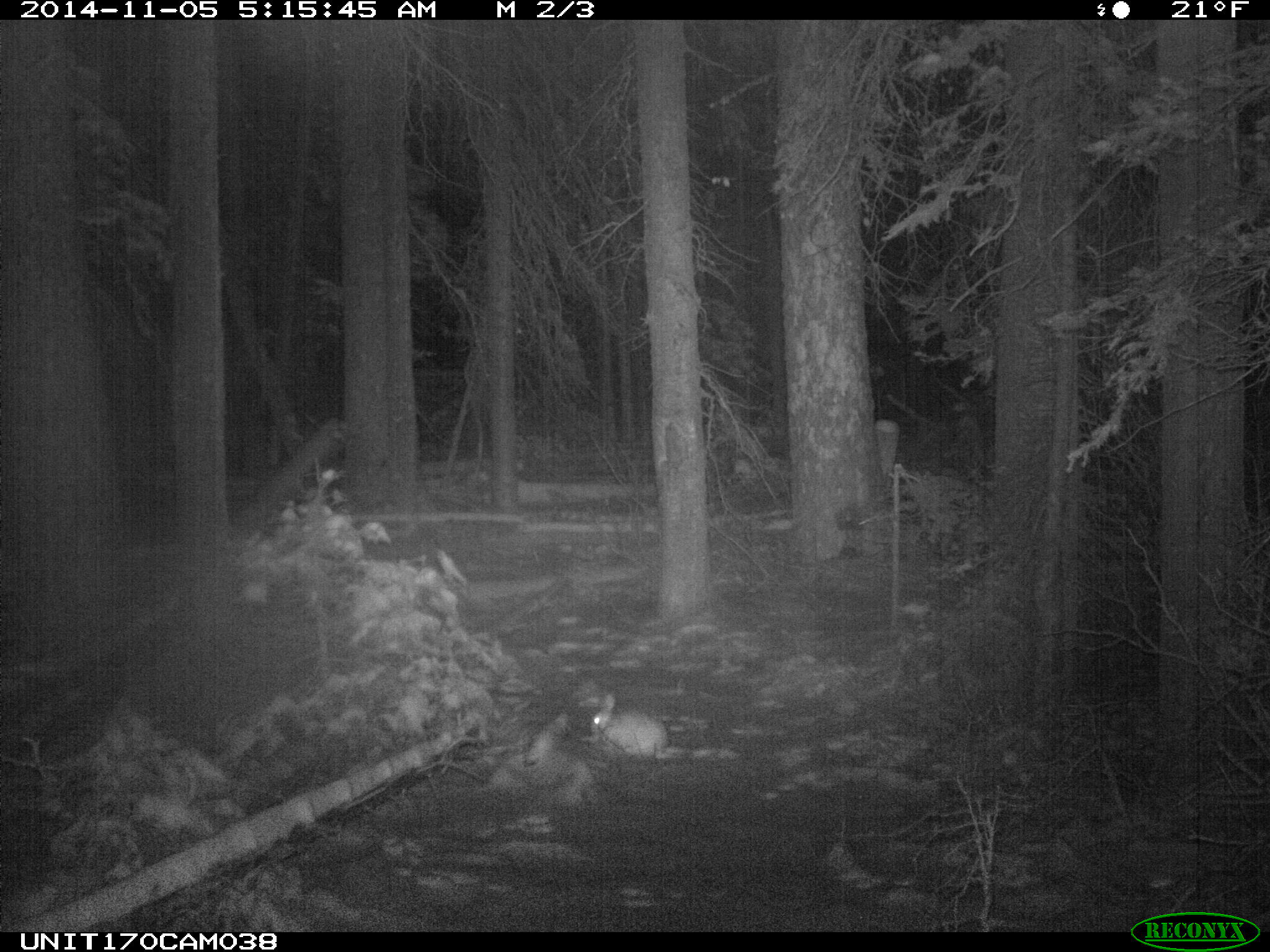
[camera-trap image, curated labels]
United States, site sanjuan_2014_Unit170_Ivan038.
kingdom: Animalia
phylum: Chordata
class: Mammalia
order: Lagomorpha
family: Leporidae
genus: Lepus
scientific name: Lepus americanus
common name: snowshoe hare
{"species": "Lepus americanus (snowshoe hare)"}